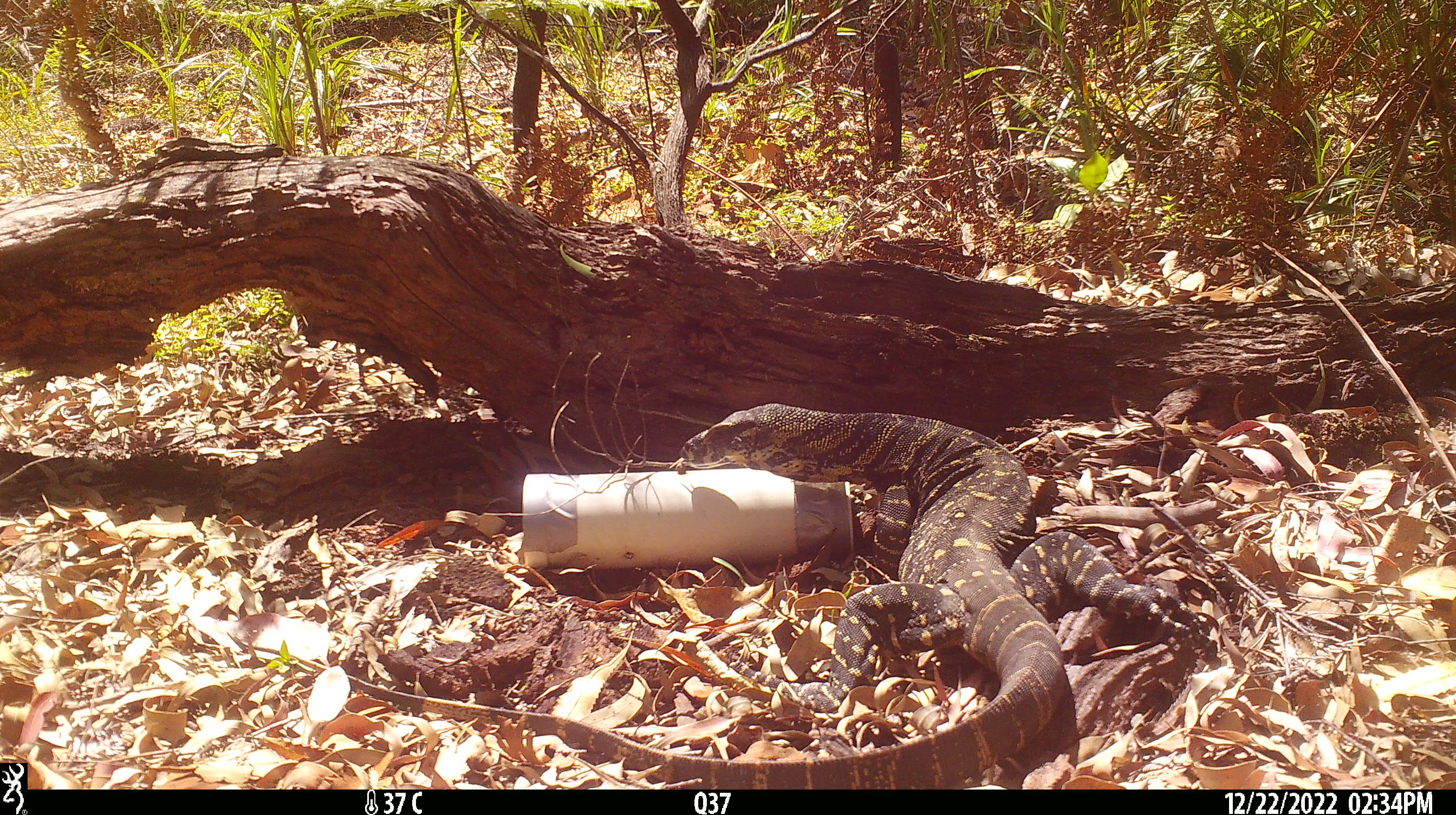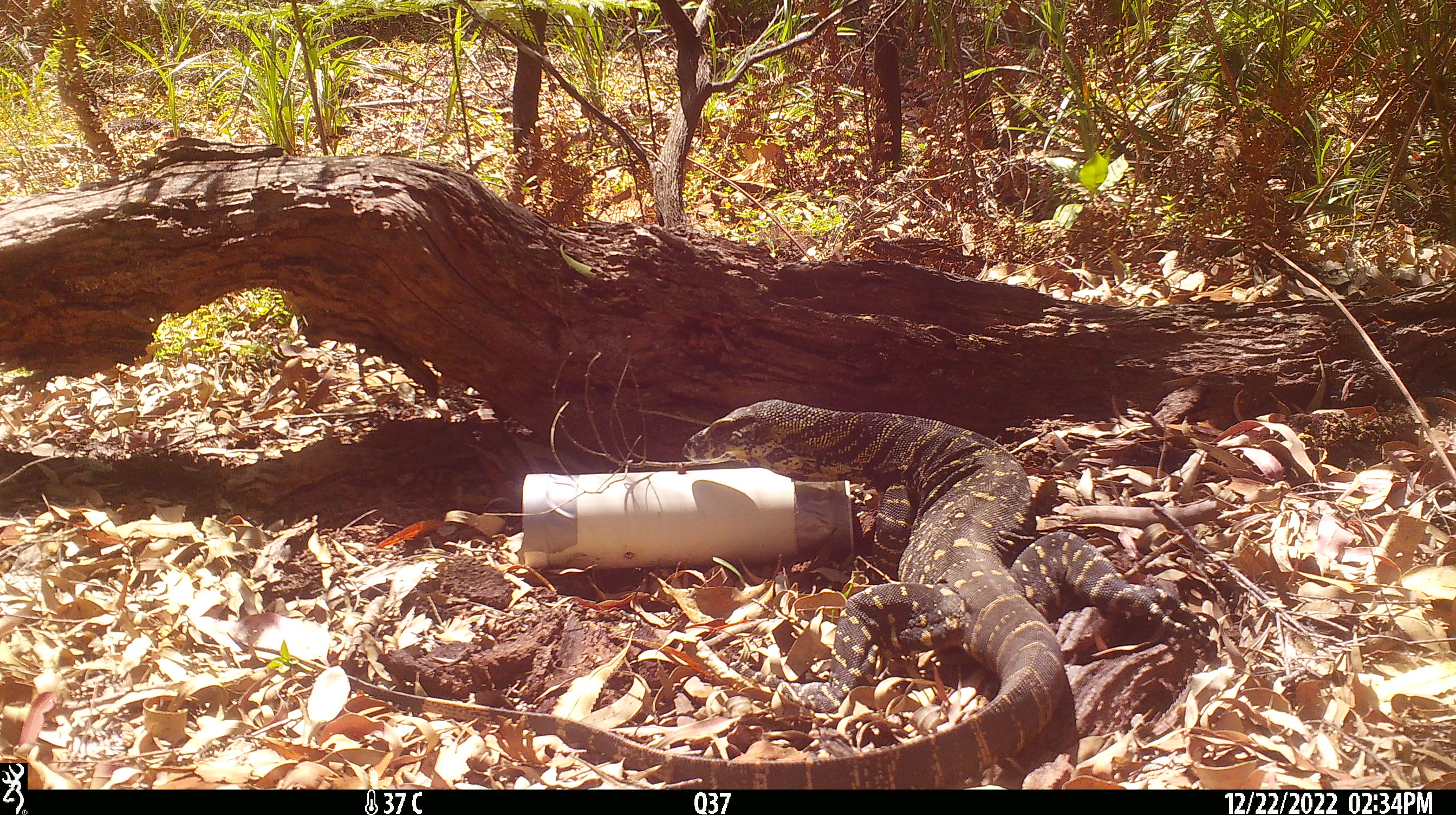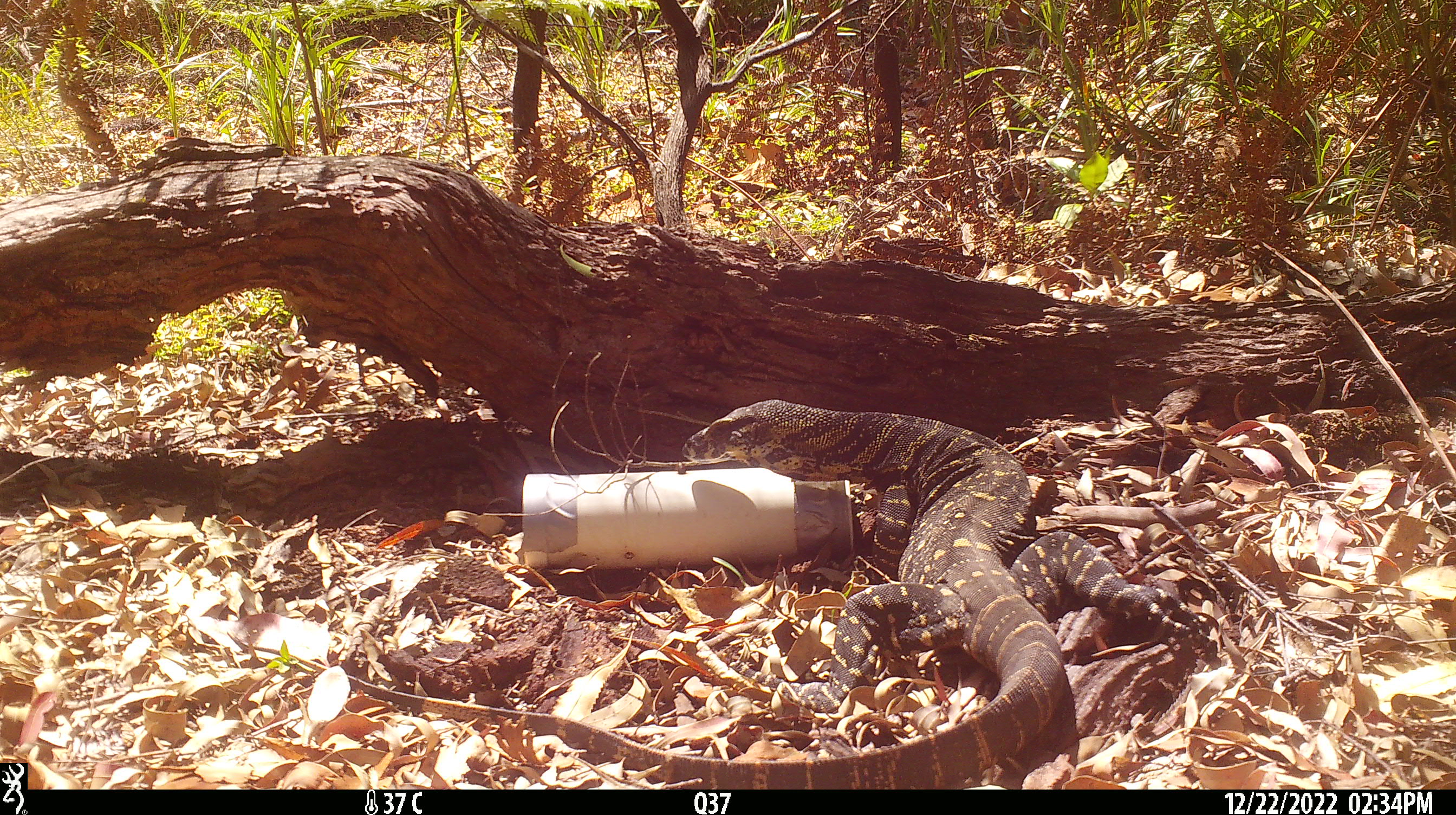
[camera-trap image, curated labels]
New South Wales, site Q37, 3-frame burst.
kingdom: Animalia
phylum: Chordata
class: Reptilia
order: Squamata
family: Varanidae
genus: Varanus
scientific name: Varanus varius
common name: lace monitor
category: goanna